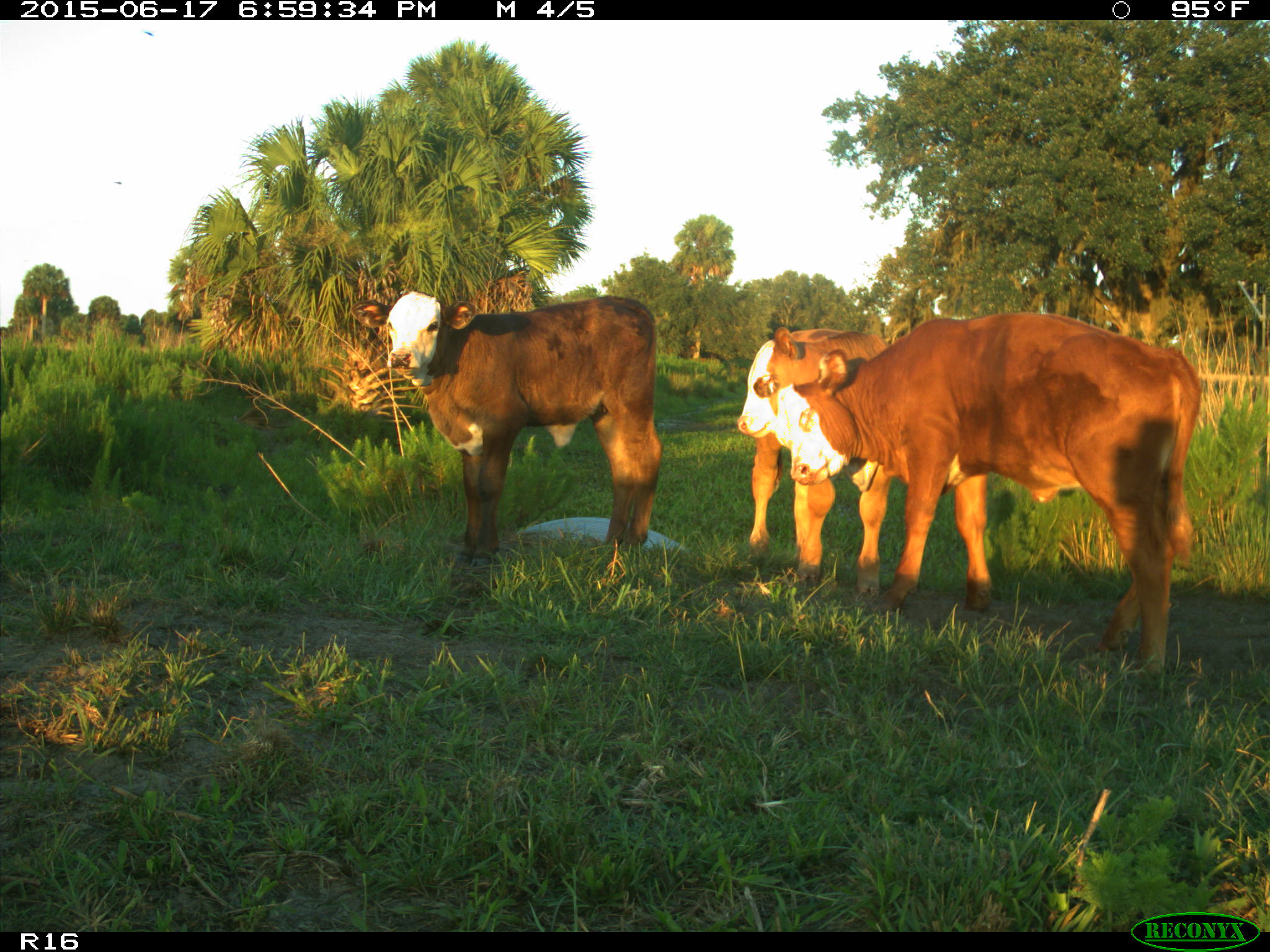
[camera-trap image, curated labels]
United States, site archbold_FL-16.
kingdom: Animalia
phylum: Chordata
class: Mammalia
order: Artiodactyla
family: Bovidae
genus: Bos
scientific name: Bos taurus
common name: domestic cow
Bos taurus (domestic cow).